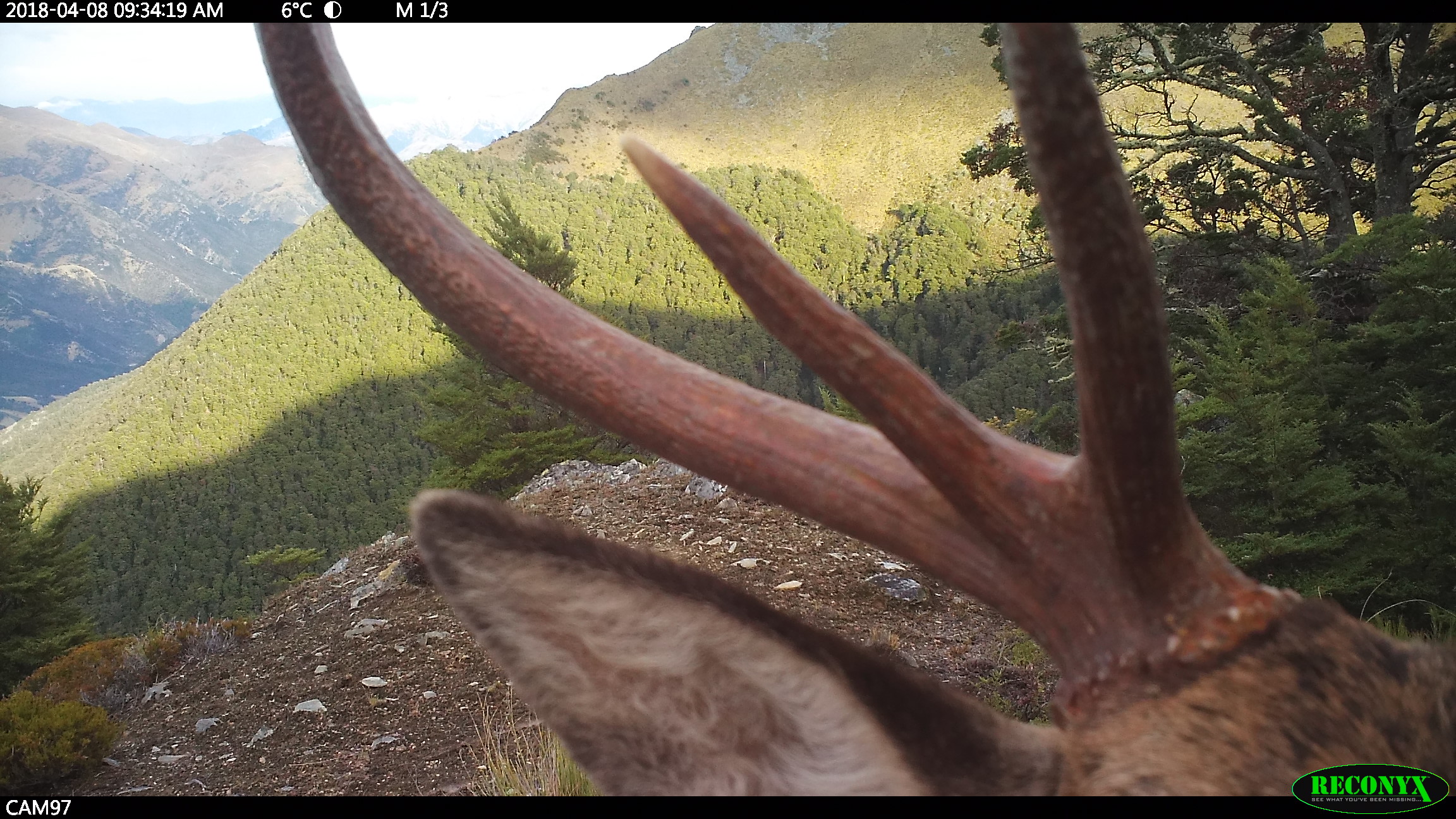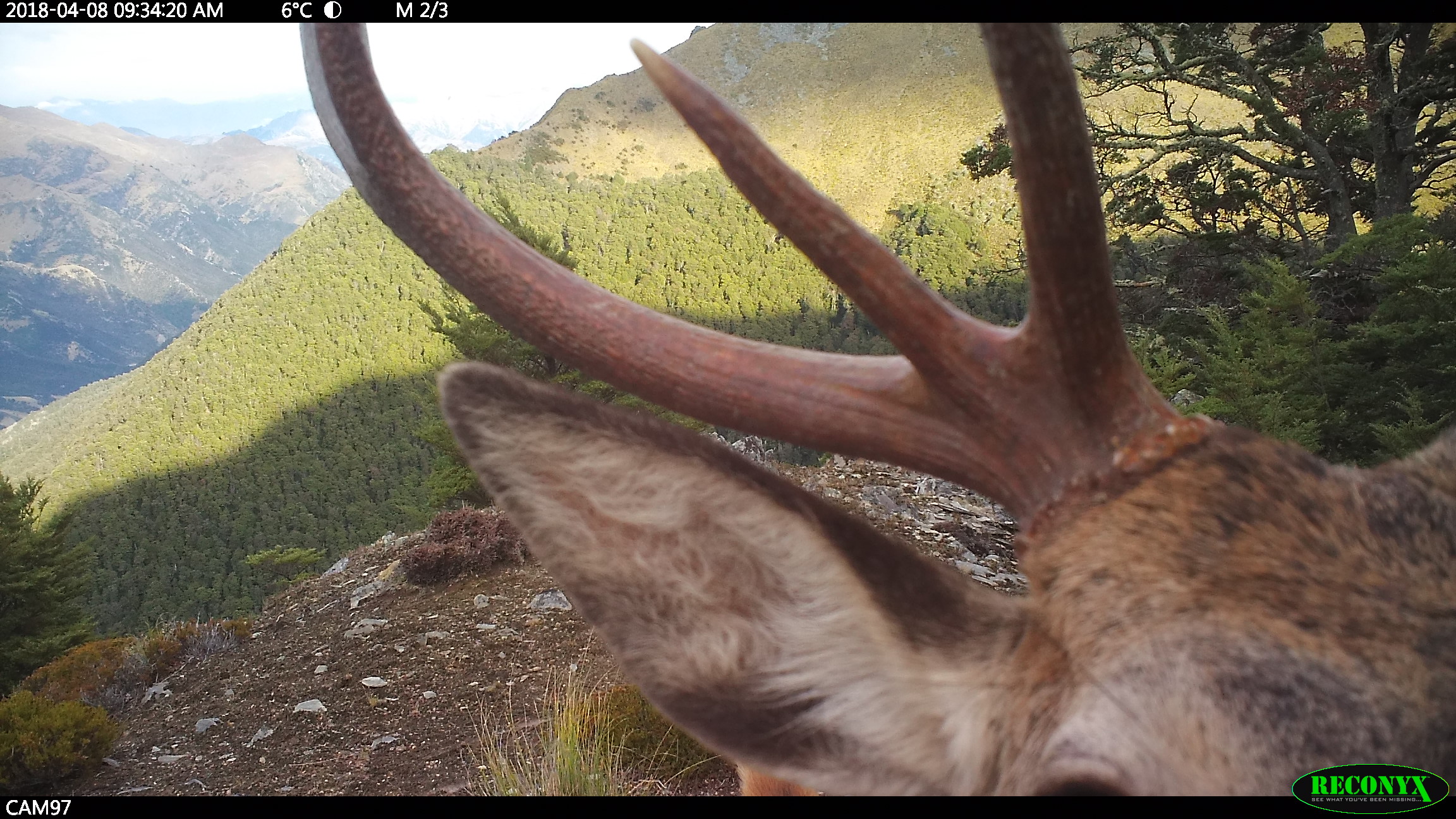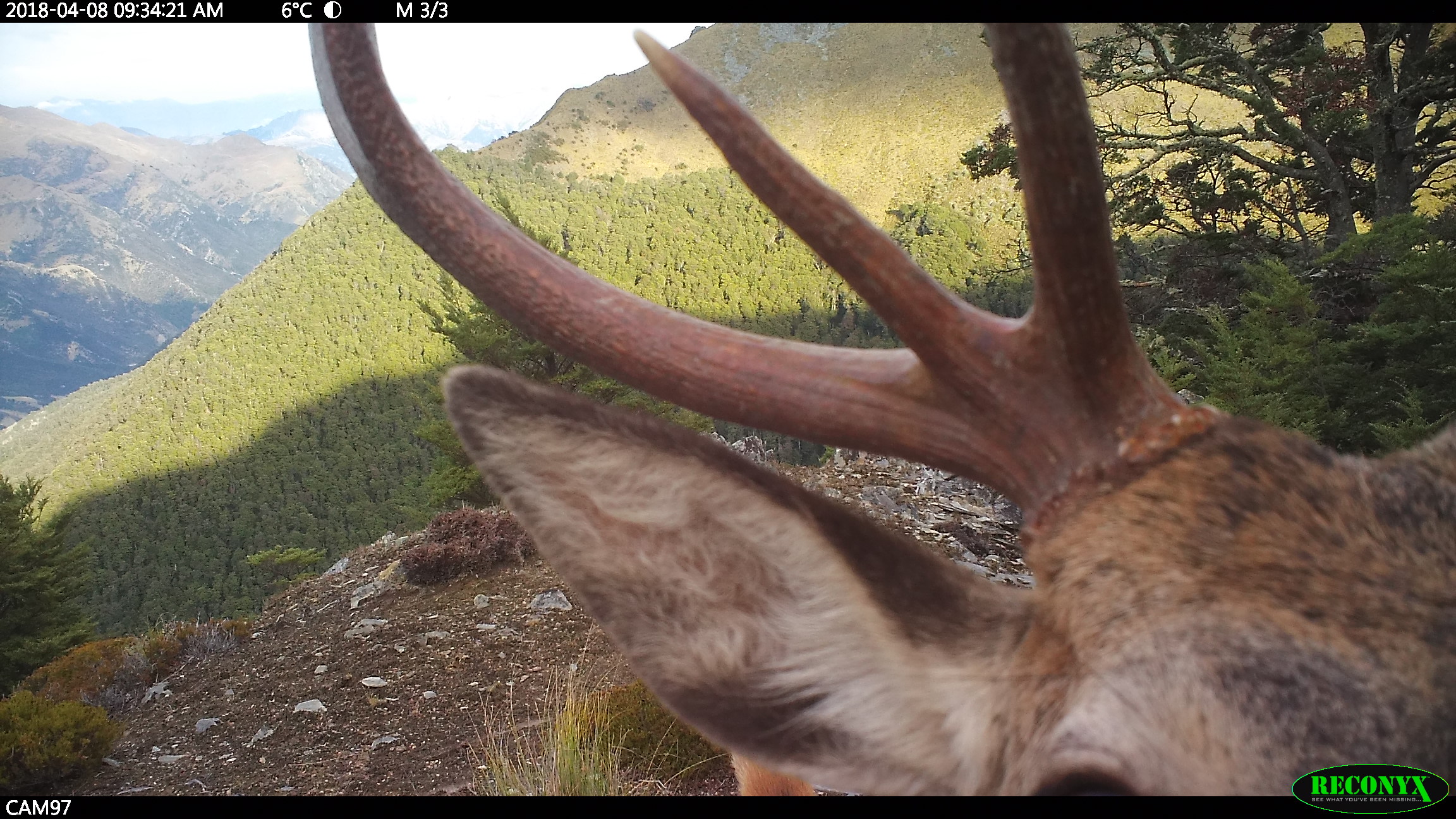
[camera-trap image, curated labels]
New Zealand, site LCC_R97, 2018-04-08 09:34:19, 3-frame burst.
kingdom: Animalia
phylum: Chordata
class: Mammalia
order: Artiodactyla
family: Cervidae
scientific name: Cervidae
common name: deer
Deer (Cervidae).